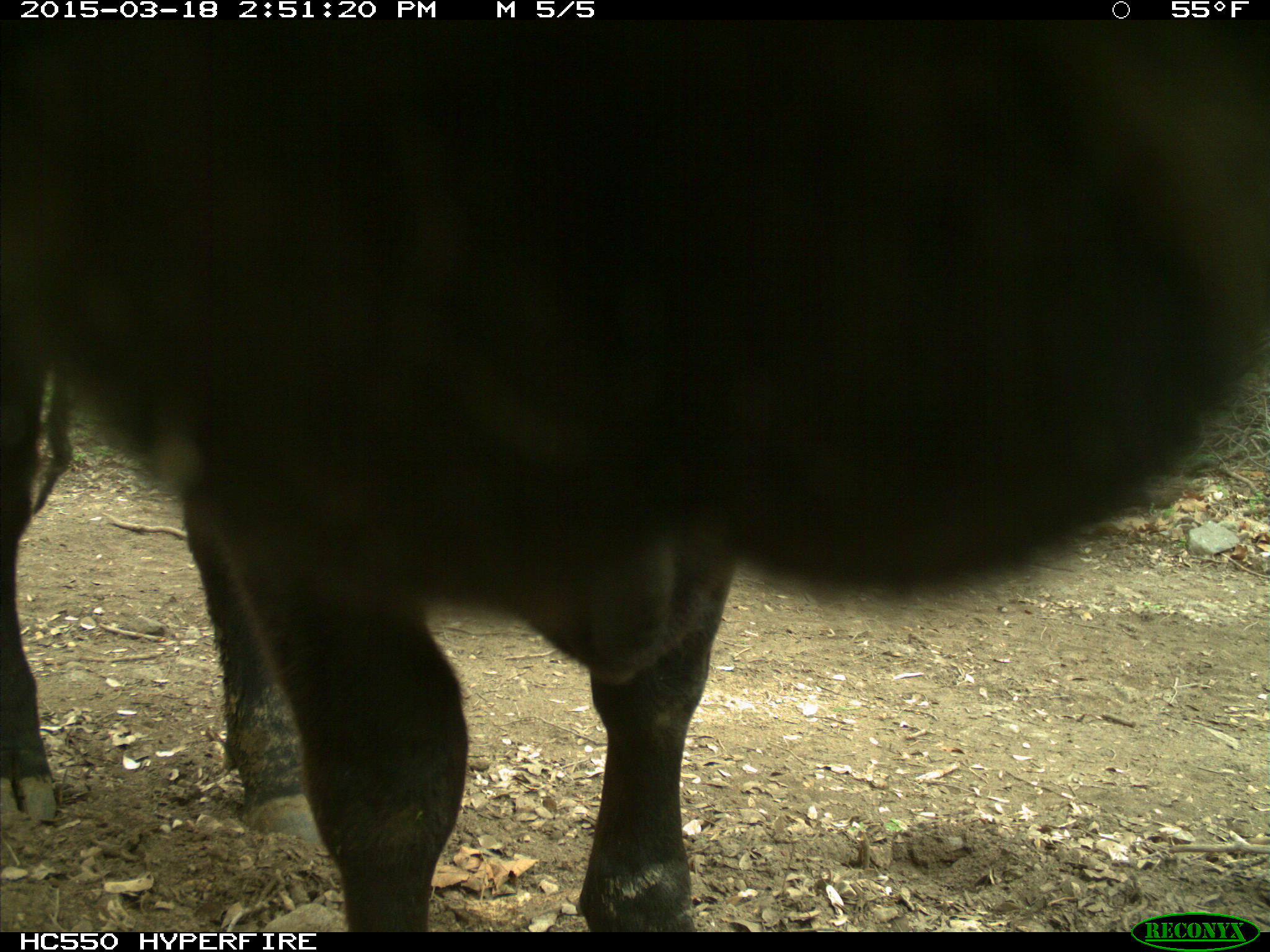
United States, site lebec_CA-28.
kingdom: Animalia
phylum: Chordata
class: Mammalia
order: Artiodactyla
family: Bovidae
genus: Bos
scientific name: Bos taurus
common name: domestic cow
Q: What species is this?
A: Bos taurus (domestic cow).